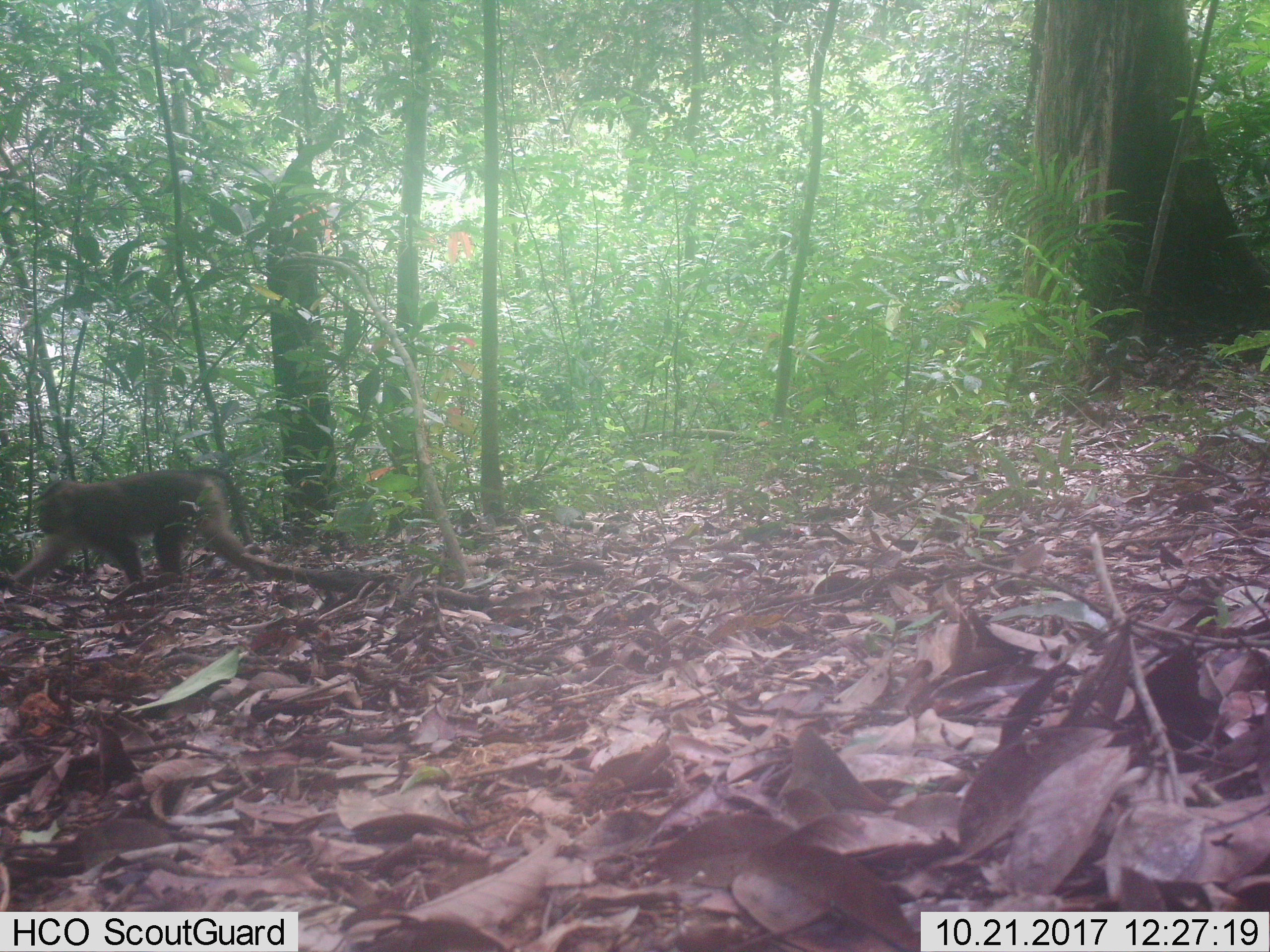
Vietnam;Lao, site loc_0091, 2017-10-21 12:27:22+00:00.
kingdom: Animalia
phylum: Chordata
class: Mammalia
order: Primates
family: Cercopithecidae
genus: Macaca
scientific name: Macaca nemestrina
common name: pig-tailed macaque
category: pig tailed macaque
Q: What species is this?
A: Pig tailed macaque (pig-tailed macaque) (Macaca nemestrina).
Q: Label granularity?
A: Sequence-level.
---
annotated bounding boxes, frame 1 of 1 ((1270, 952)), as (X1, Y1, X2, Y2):
pig tailed macaque: (2, 466, 266, 581)